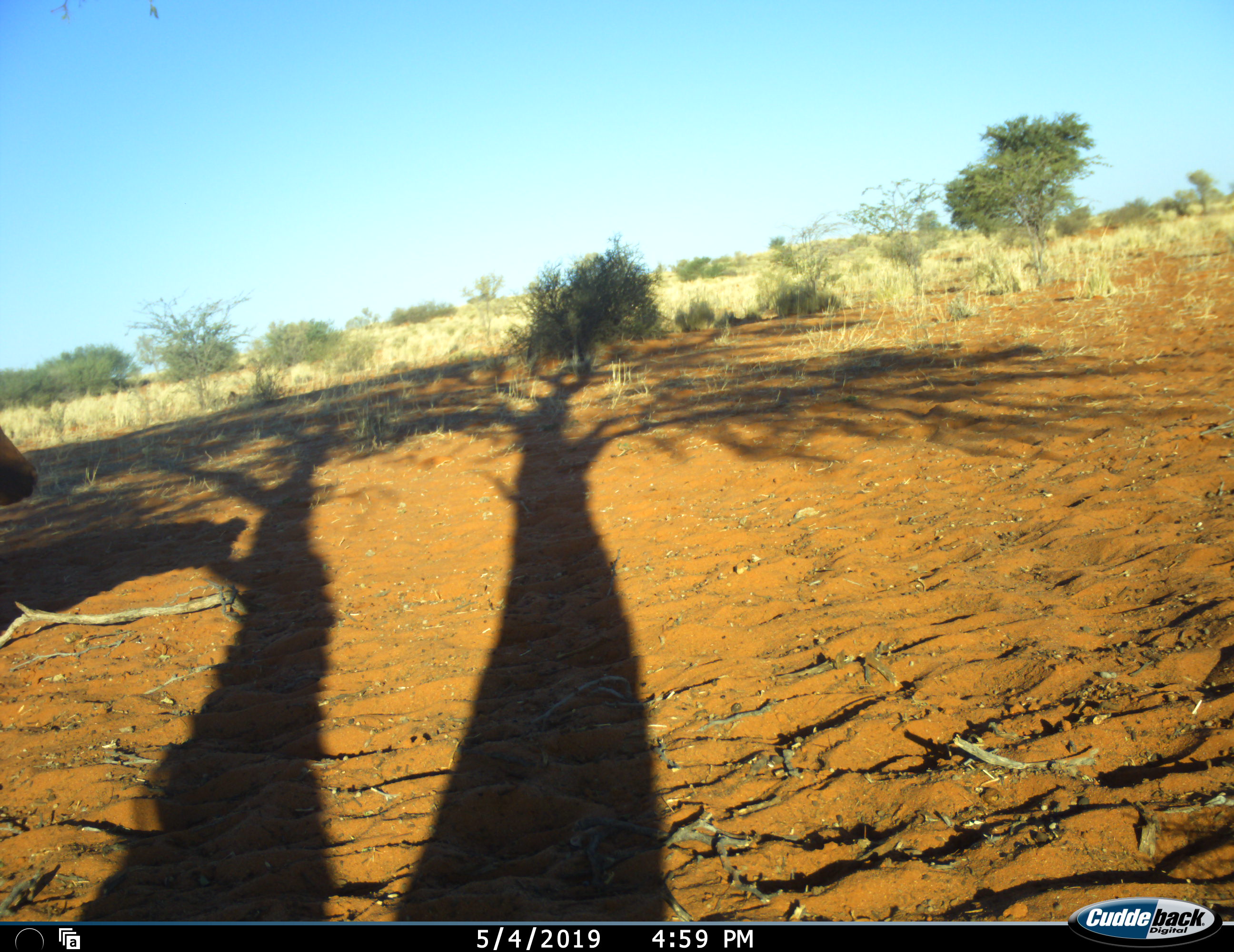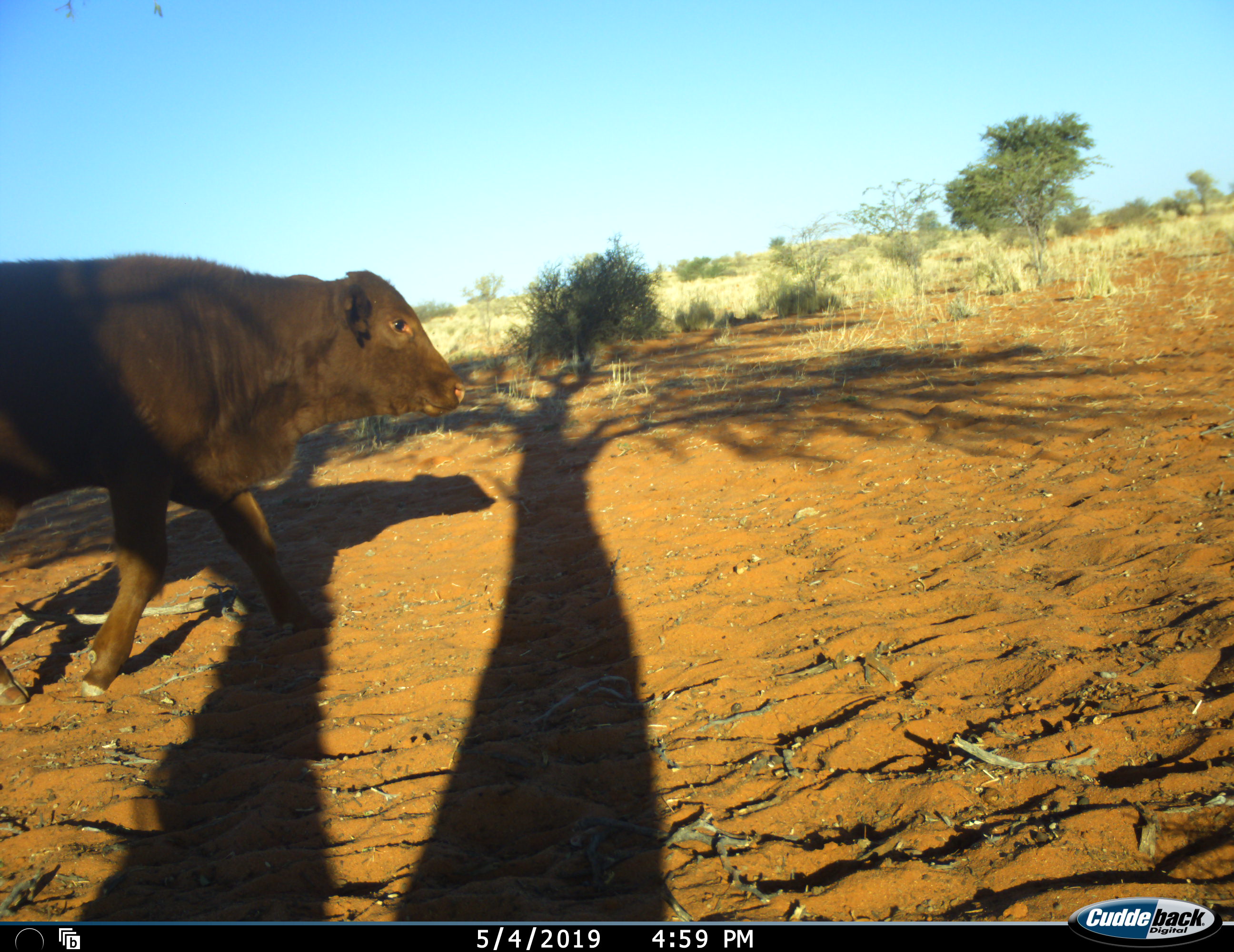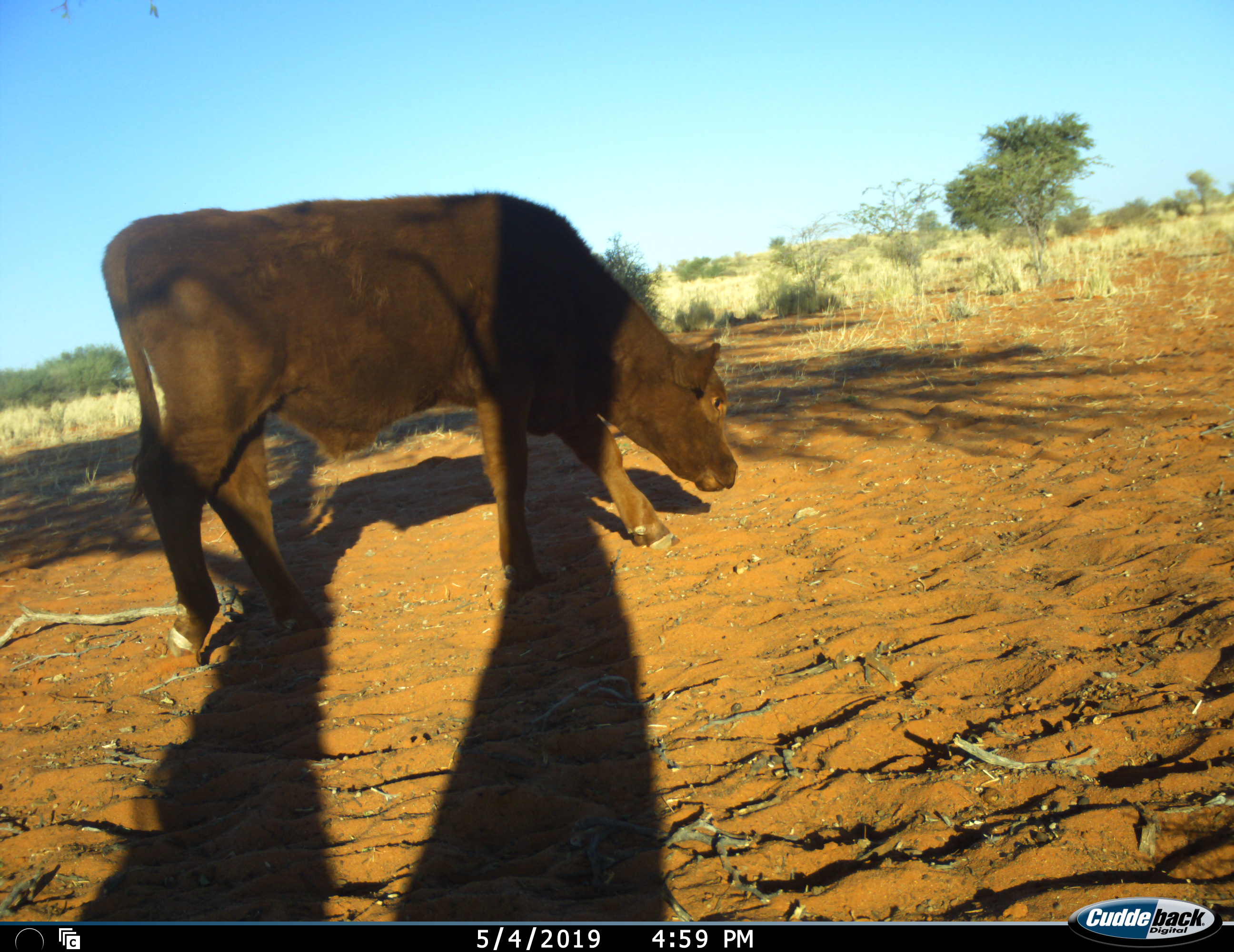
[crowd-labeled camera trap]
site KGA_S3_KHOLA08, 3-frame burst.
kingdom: Animalia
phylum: Chordata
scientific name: Vertebrata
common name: domestic animal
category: domesticanimal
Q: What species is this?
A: Domesticanimal (domestic animal) (Vertebrata).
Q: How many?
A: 1.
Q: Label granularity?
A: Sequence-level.